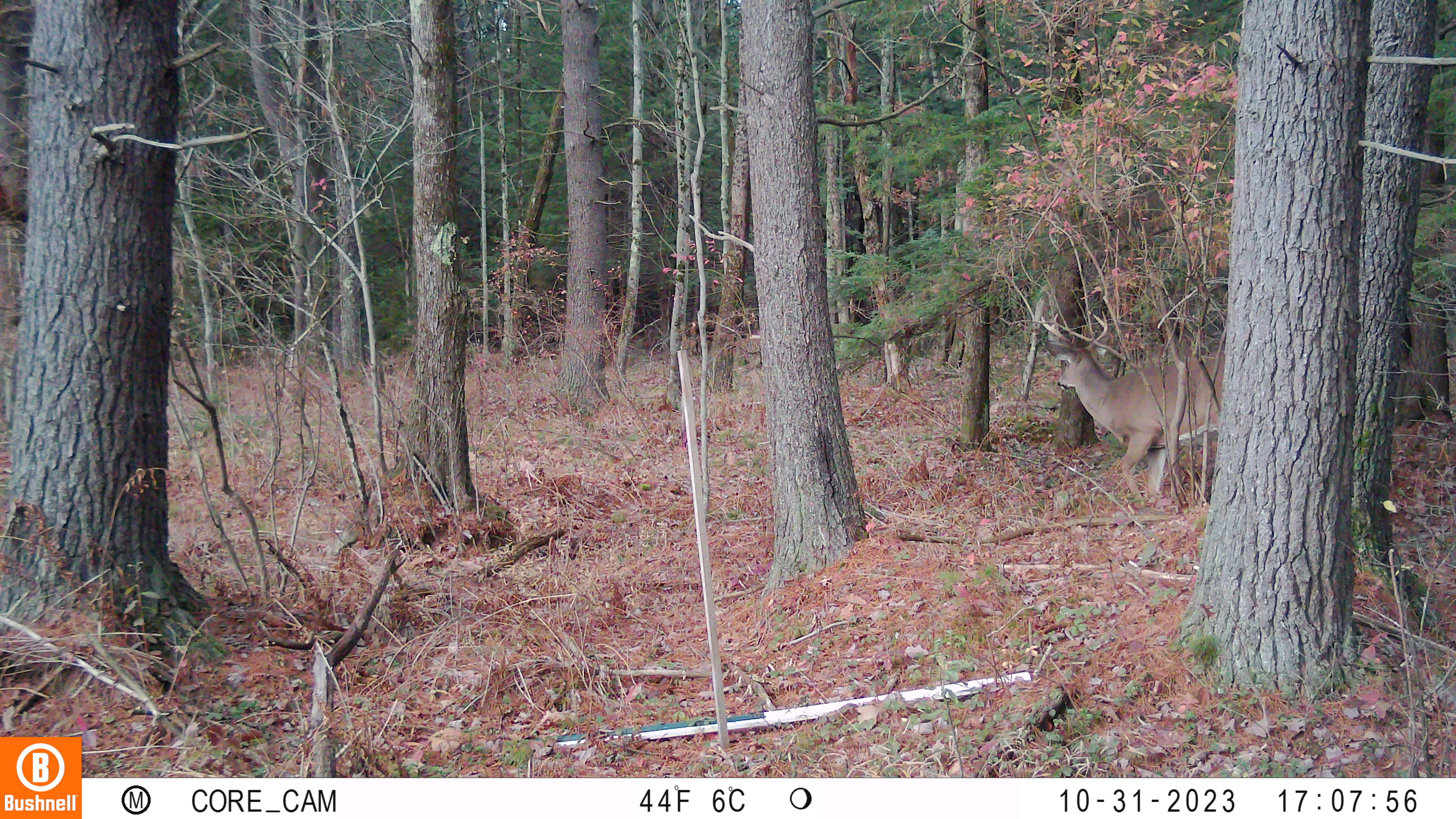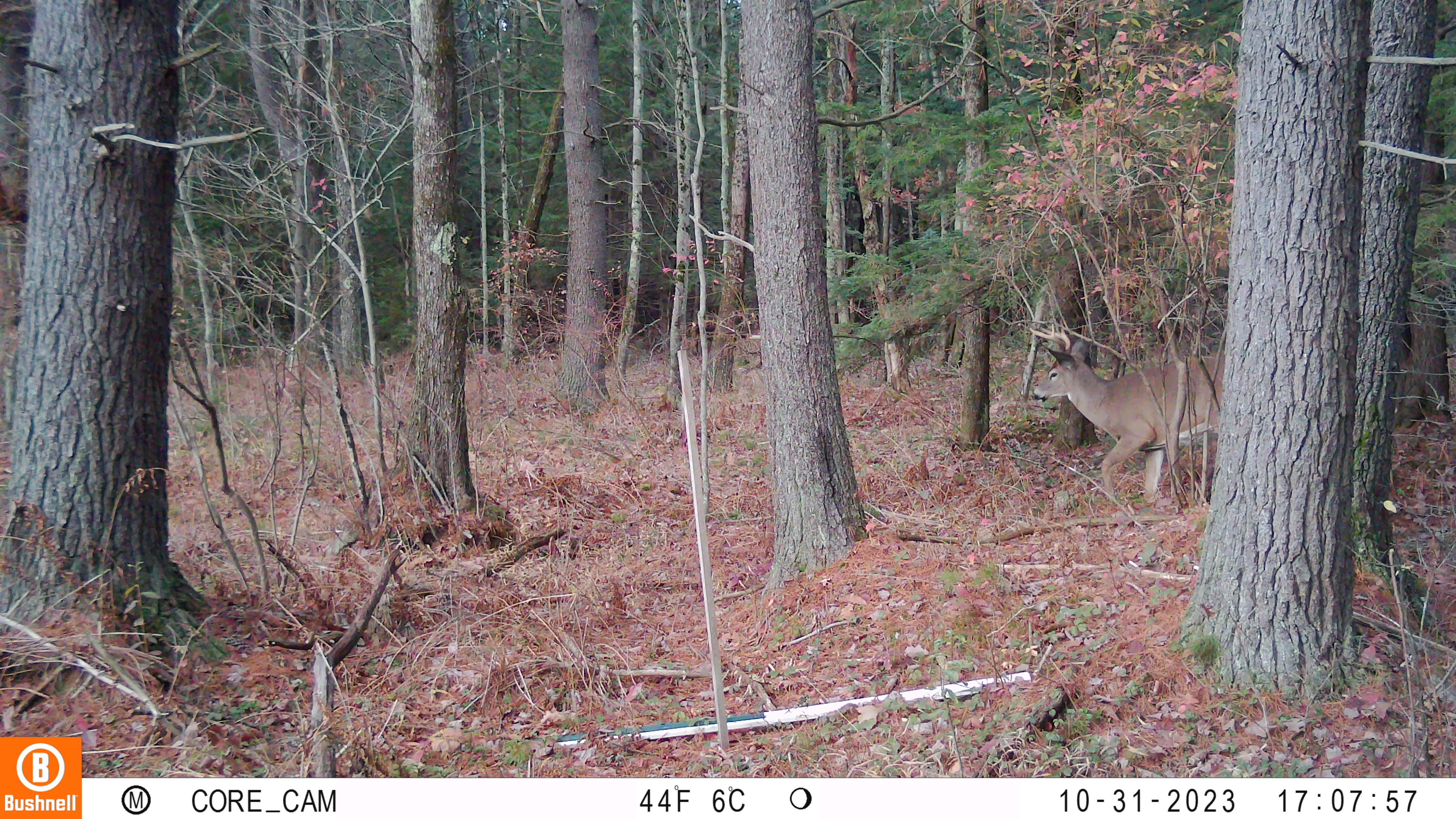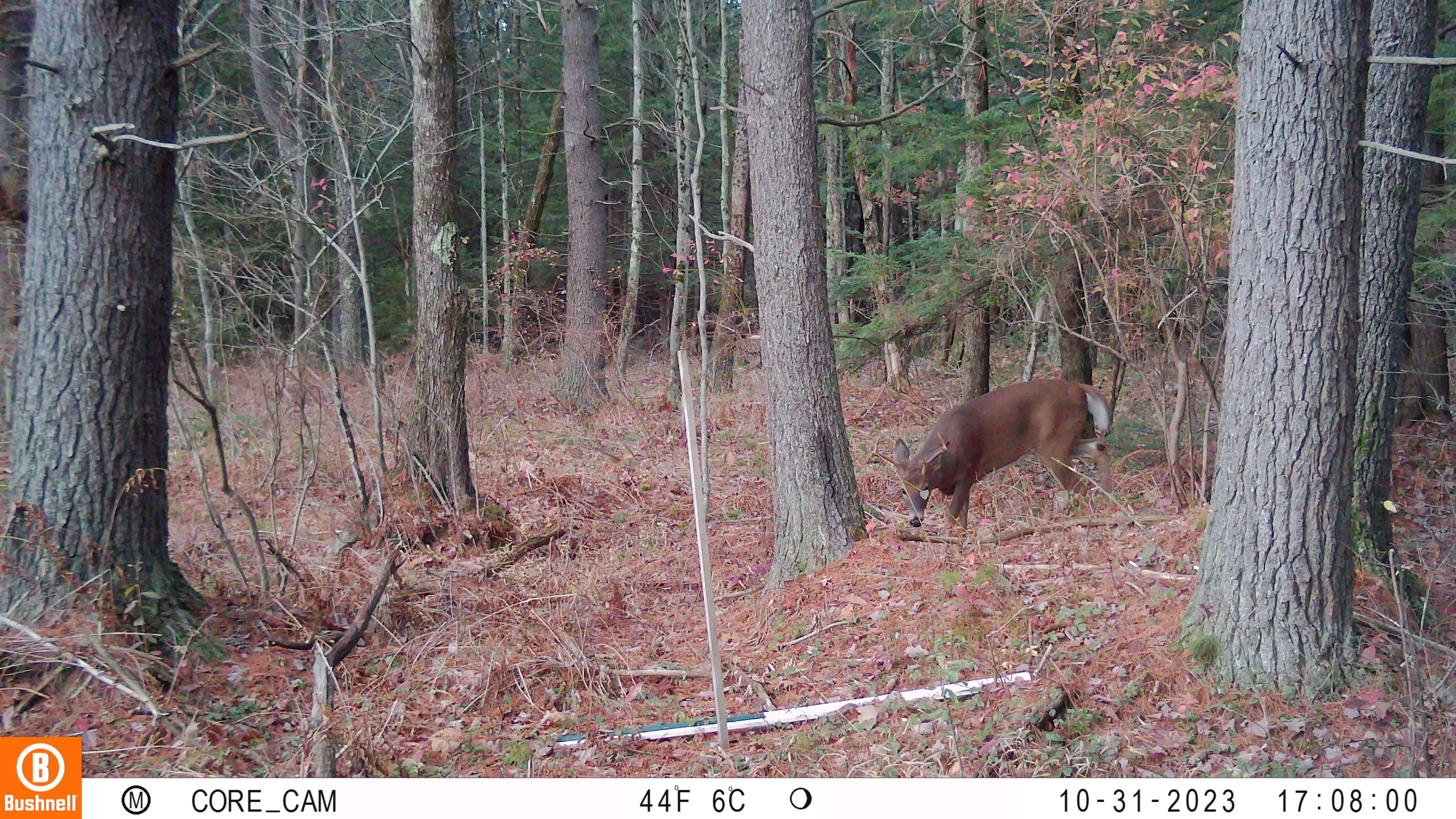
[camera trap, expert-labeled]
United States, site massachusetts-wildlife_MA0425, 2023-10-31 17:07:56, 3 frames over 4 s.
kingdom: Animalia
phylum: Chordata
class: Mammalia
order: Artiodactyla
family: Cervidae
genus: Odocoileus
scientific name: Odocoileus virginianus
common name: white-tailed deer